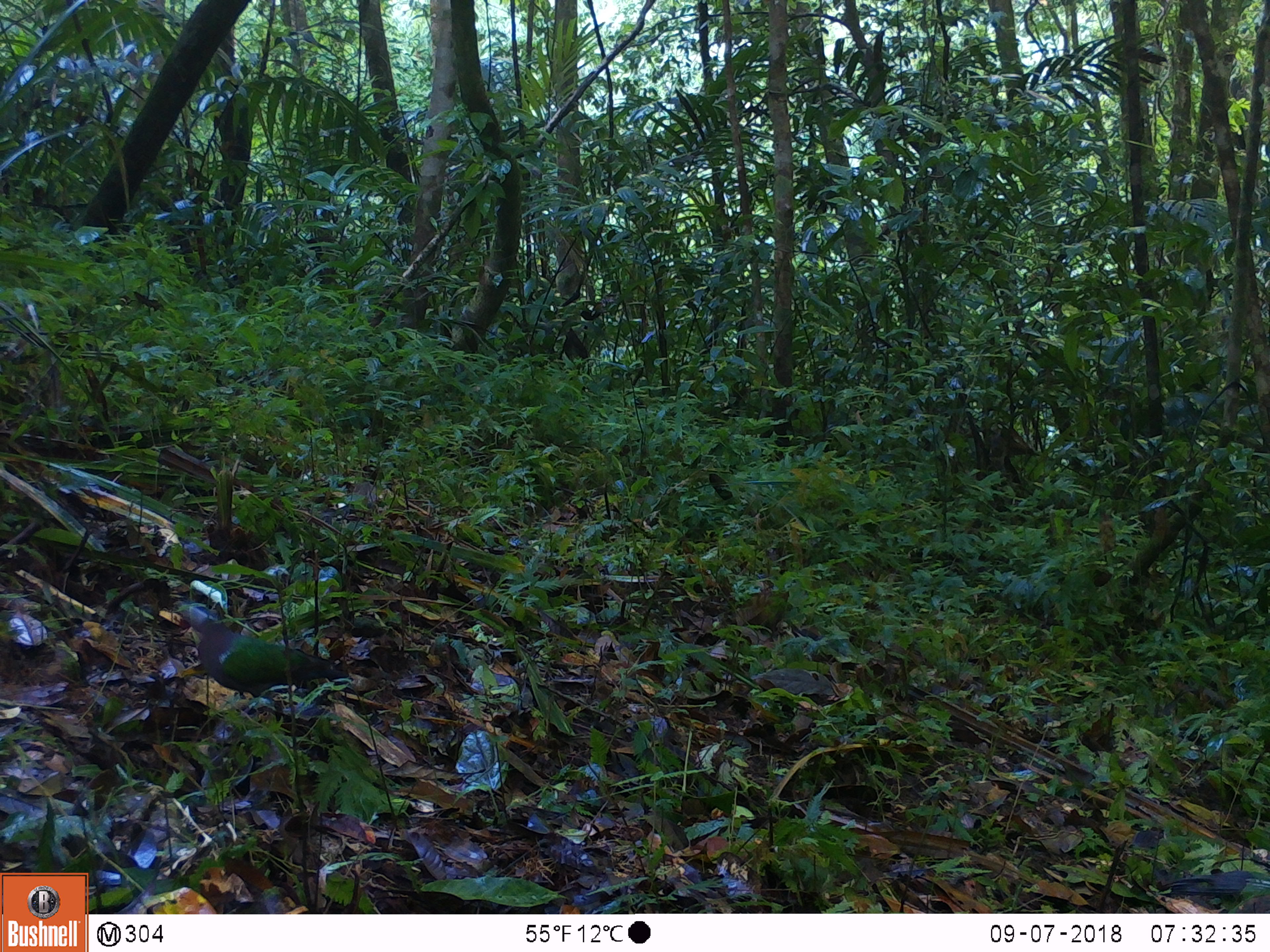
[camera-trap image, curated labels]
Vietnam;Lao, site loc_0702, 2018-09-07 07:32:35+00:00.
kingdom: Animalia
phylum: Chordata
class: Aves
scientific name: Aves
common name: bird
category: unidentified bird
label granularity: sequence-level